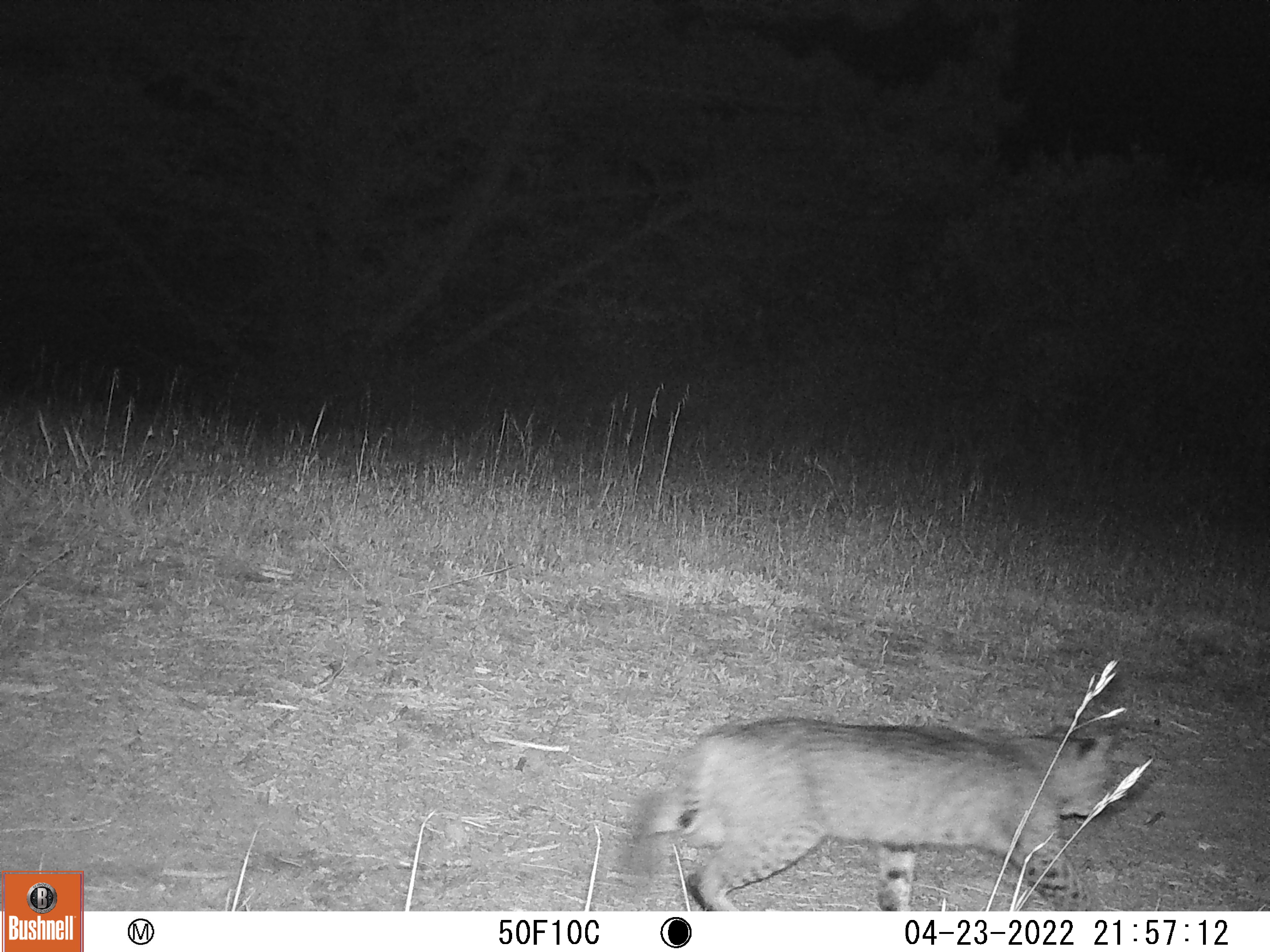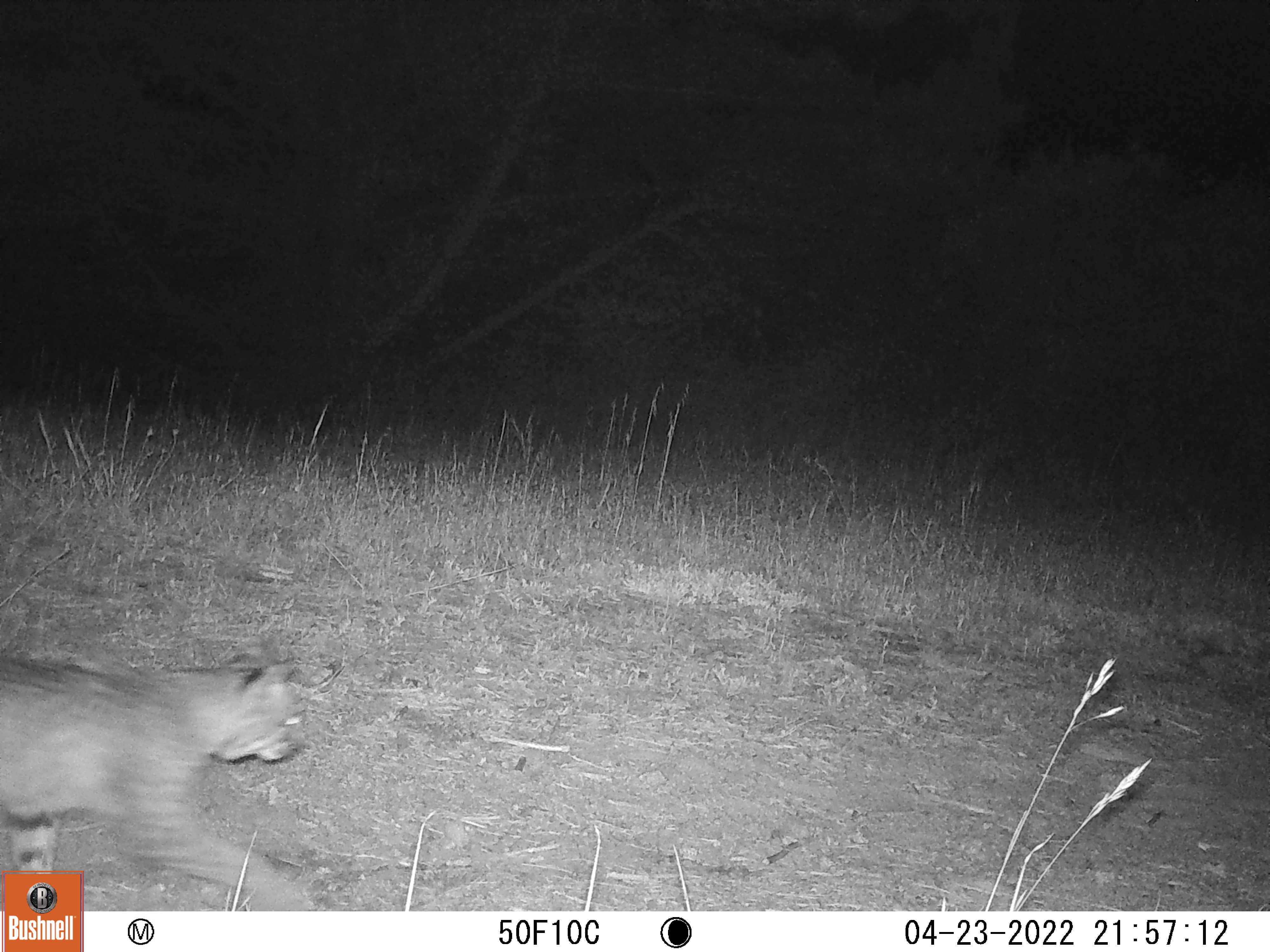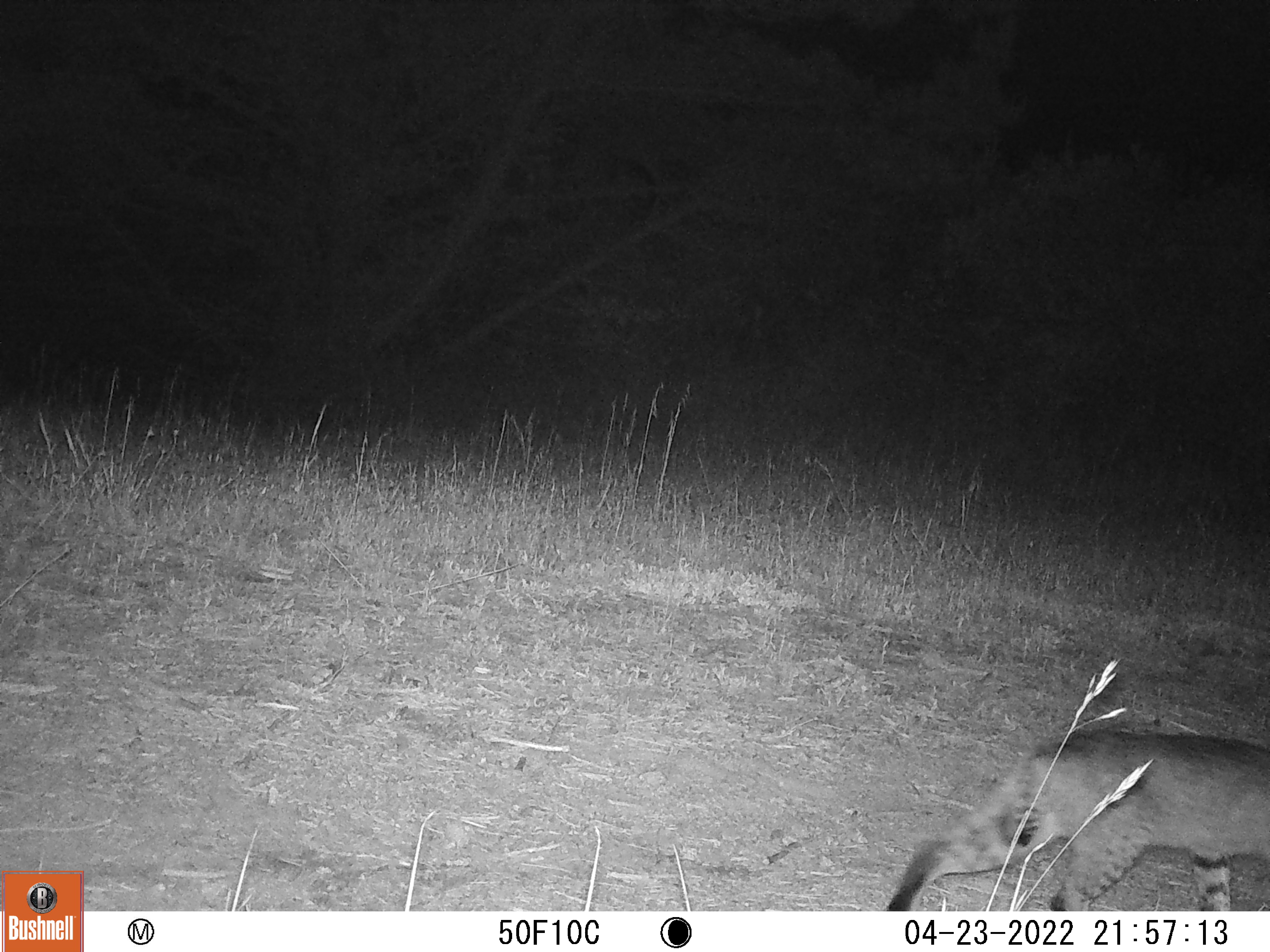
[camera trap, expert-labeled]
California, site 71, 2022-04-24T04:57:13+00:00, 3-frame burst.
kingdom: Animalia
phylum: Chordata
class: Mammalia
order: Carnivora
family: Felidae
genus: Lynx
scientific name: Lynx rufus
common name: bobcat